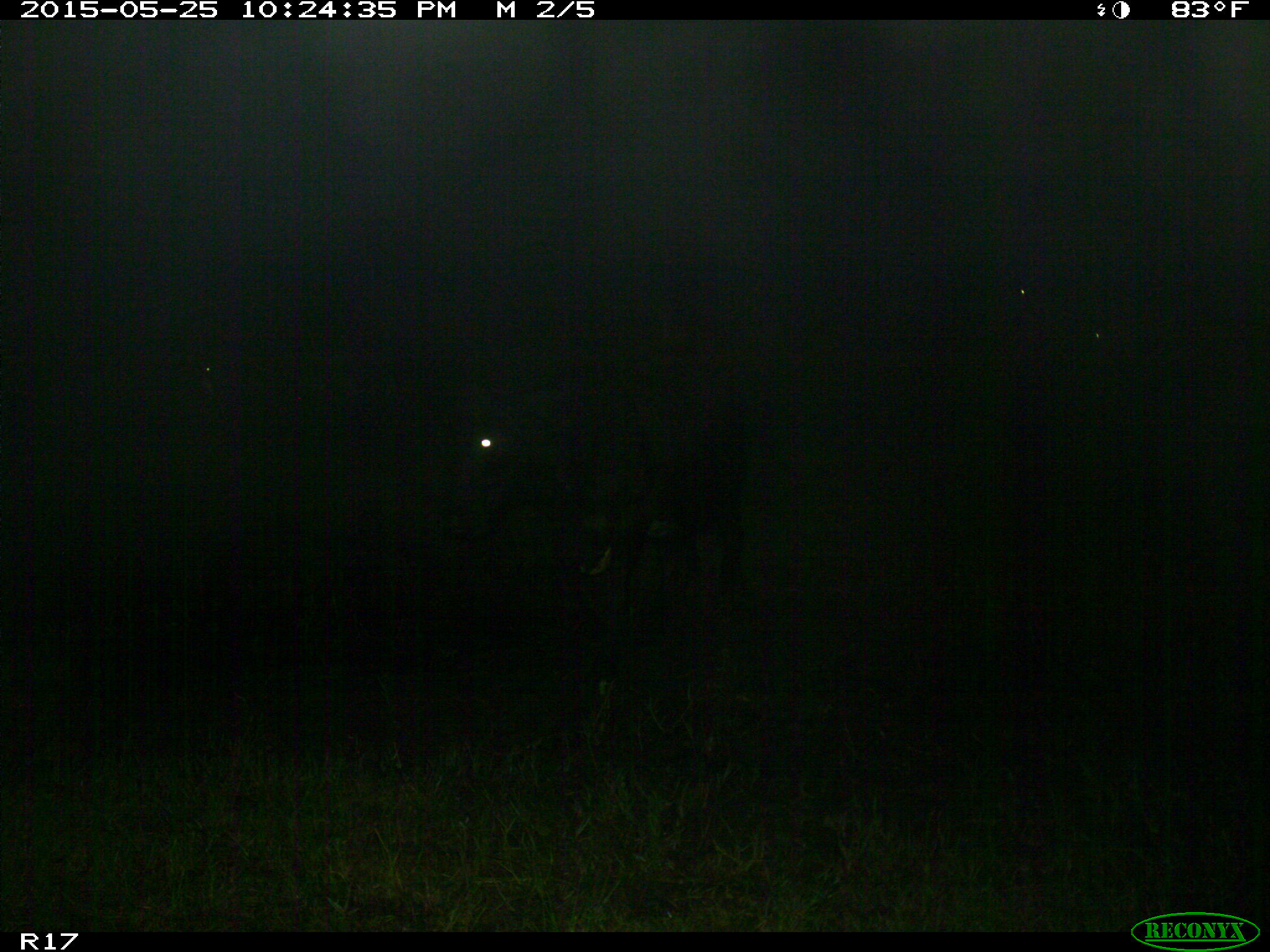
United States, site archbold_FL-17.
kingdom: Animalia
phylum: Chordata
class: Mammalia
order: Artiodactyla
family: Bovidae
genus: Bos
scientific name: Bos taurus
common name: domestic cow